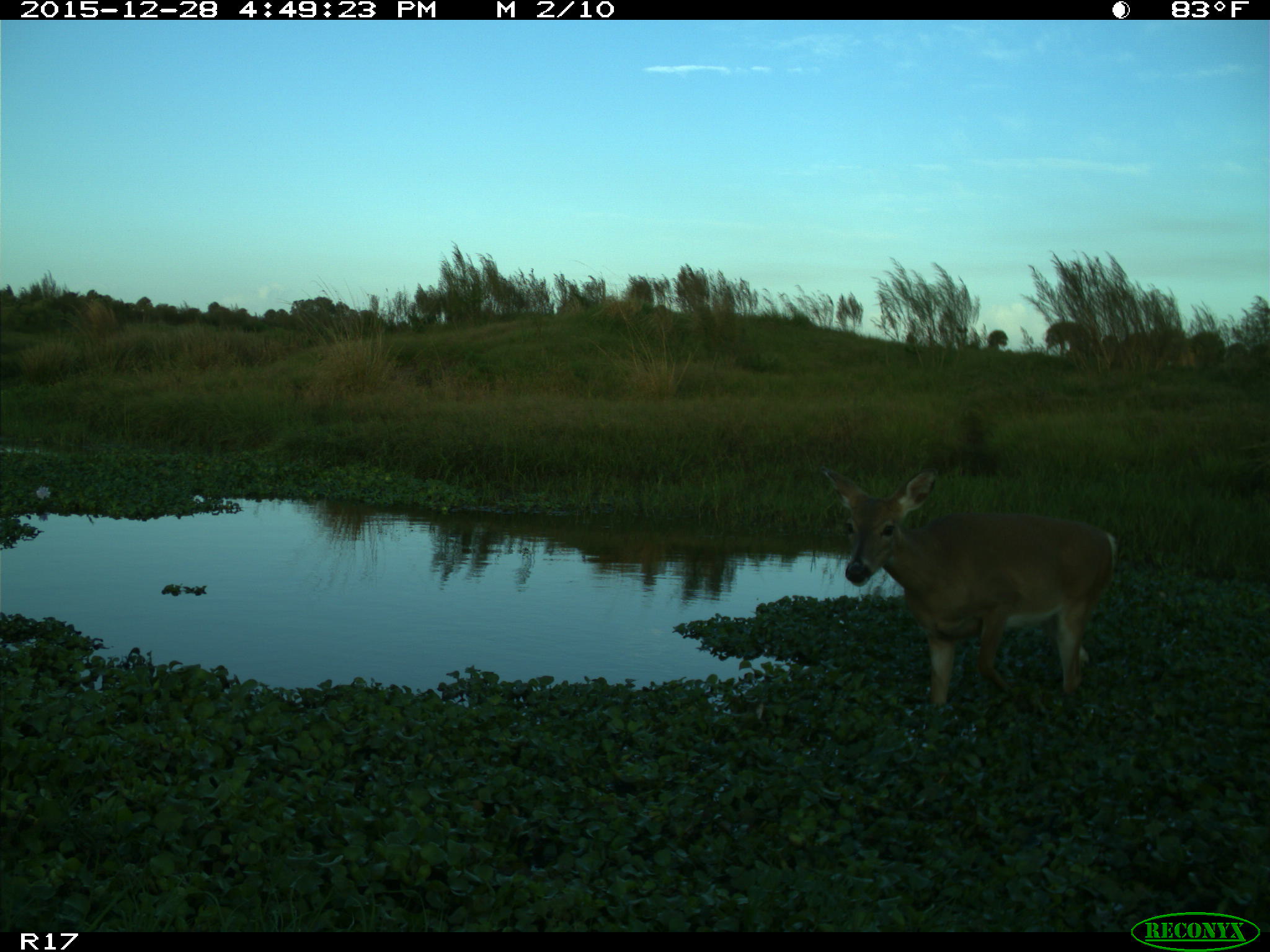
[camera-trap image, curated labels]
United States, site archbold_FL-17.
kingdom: Animalia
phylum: Chordata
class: Mammalia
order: Artiodactyla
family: Cervidae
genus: Odocoileus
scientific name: Odocoileus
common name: deer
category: unidentified deer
Unidentified deer (deer) (Odocoileus).